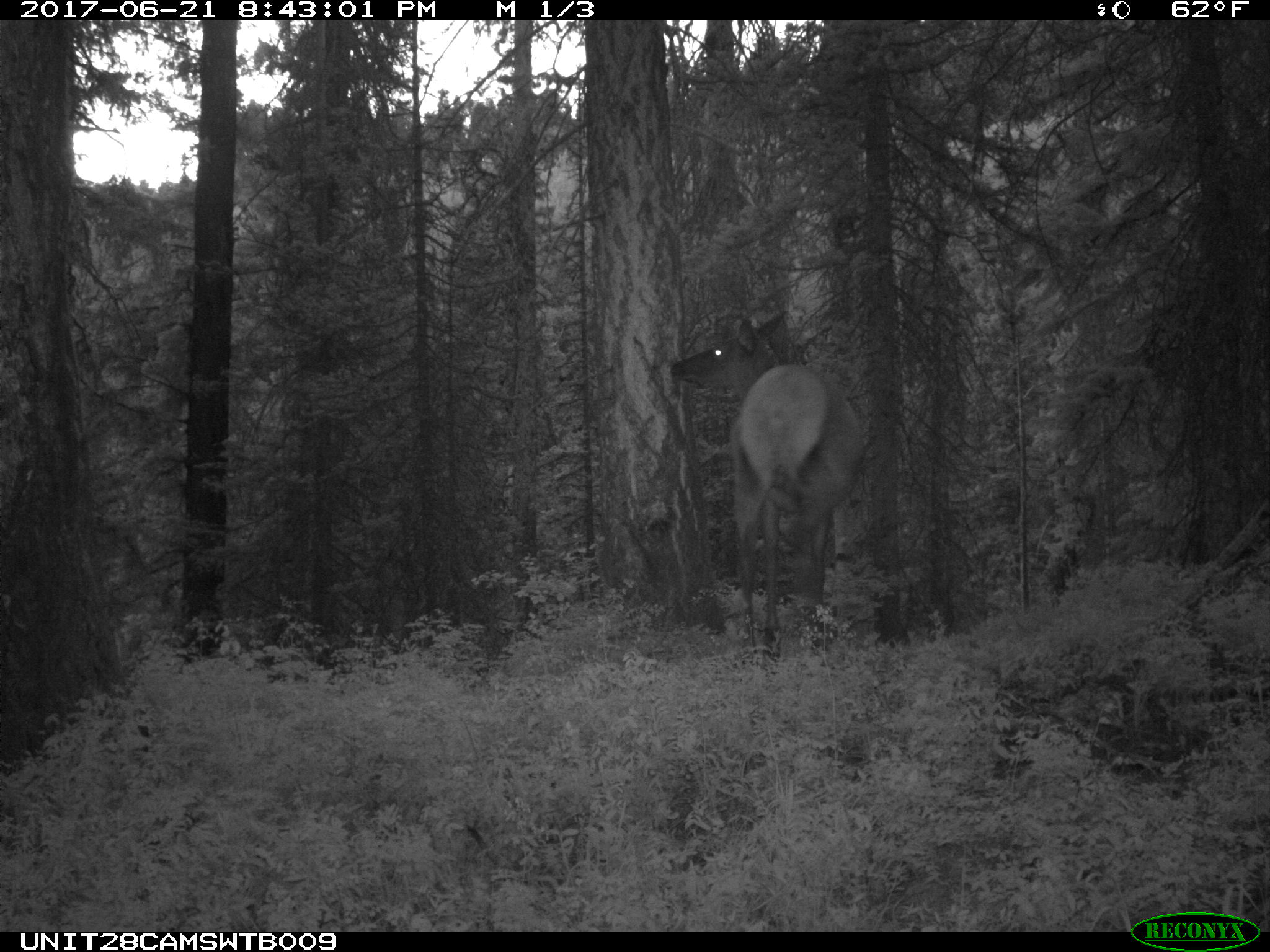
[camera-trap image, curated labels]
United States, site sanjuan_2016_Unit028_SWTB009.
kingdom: Animalia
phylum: Chordata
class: Mammalia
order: Artiodactyla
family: Cervidae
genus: Cervus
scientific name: Cervus elaphus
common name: red deer